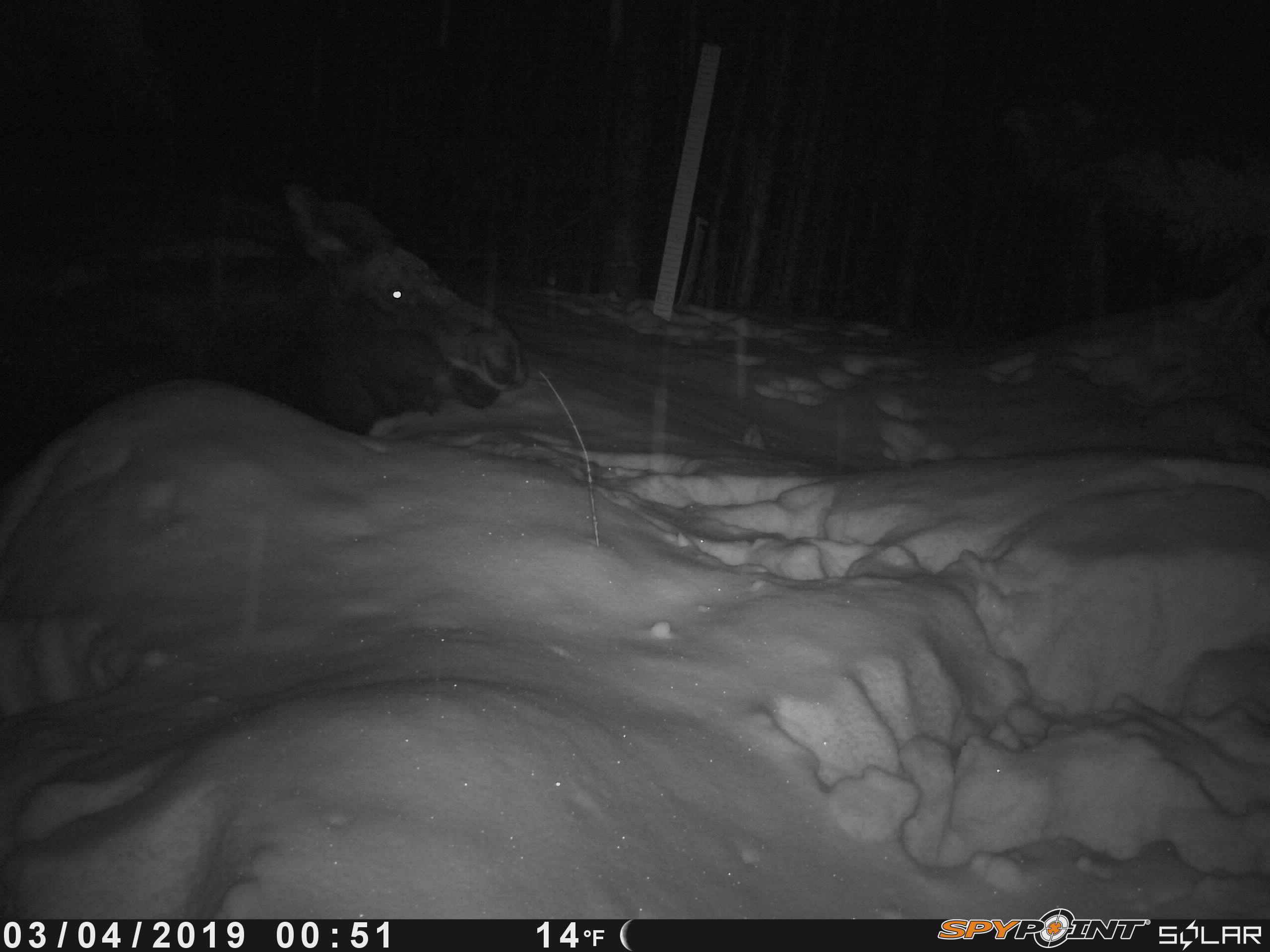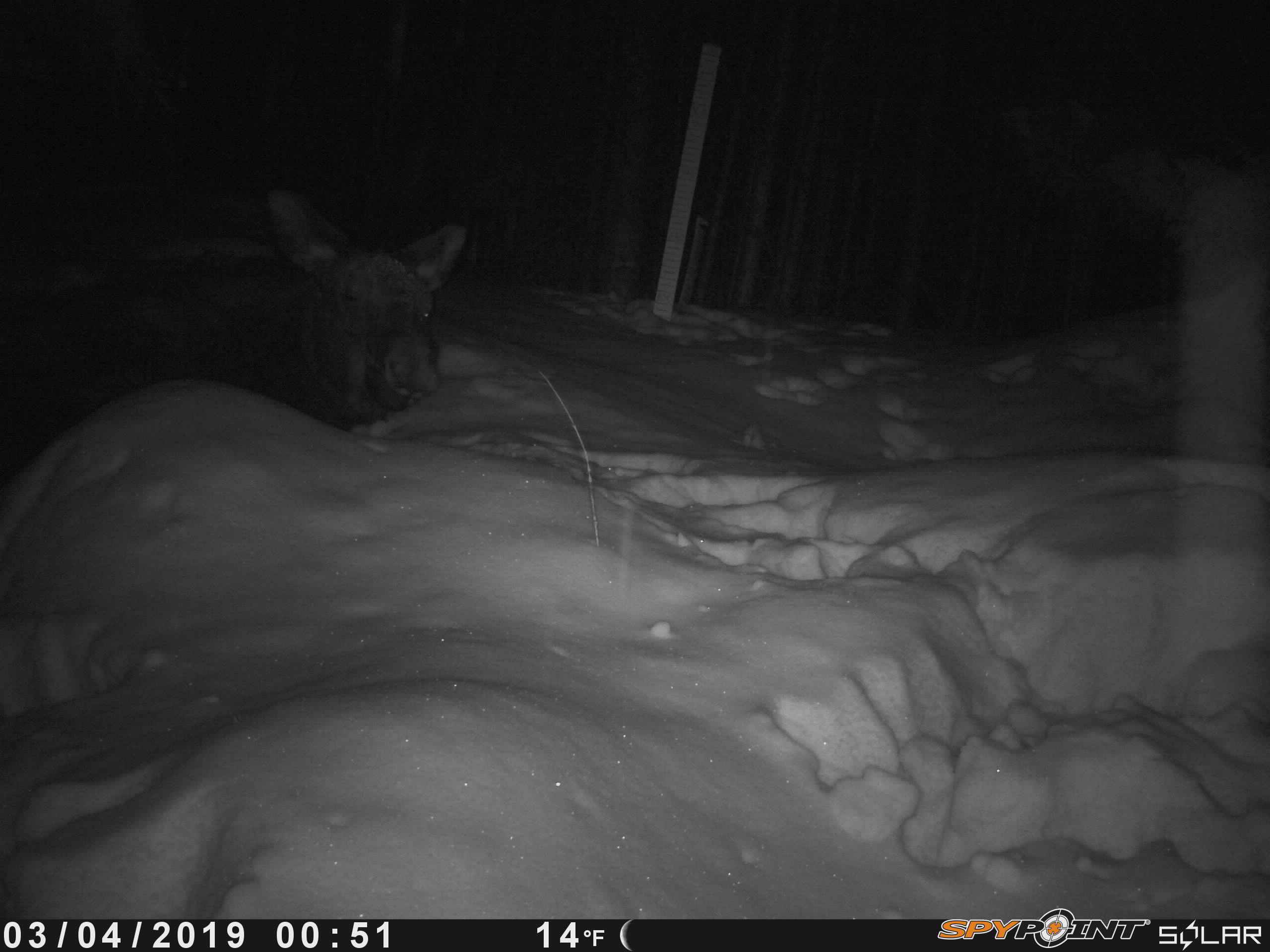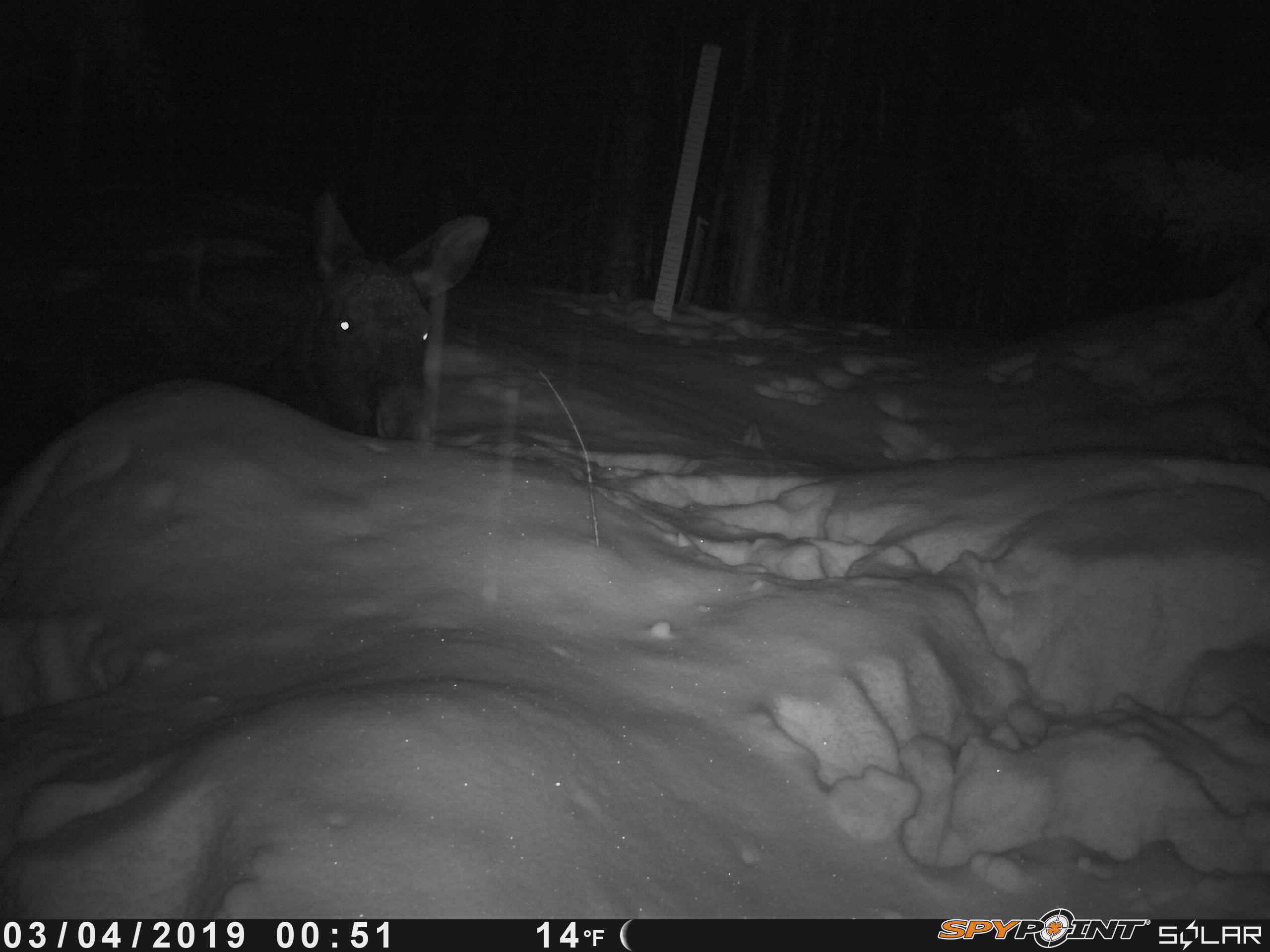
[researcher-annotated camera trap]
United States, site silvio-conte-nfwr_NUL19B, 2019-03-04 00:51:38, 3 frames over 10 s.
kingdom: Animalia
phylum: Chordata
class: Mammalia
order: Artiodactyla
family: Cervidae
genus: Alces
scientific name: Alces alces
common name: moose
Moose (Alces alces).